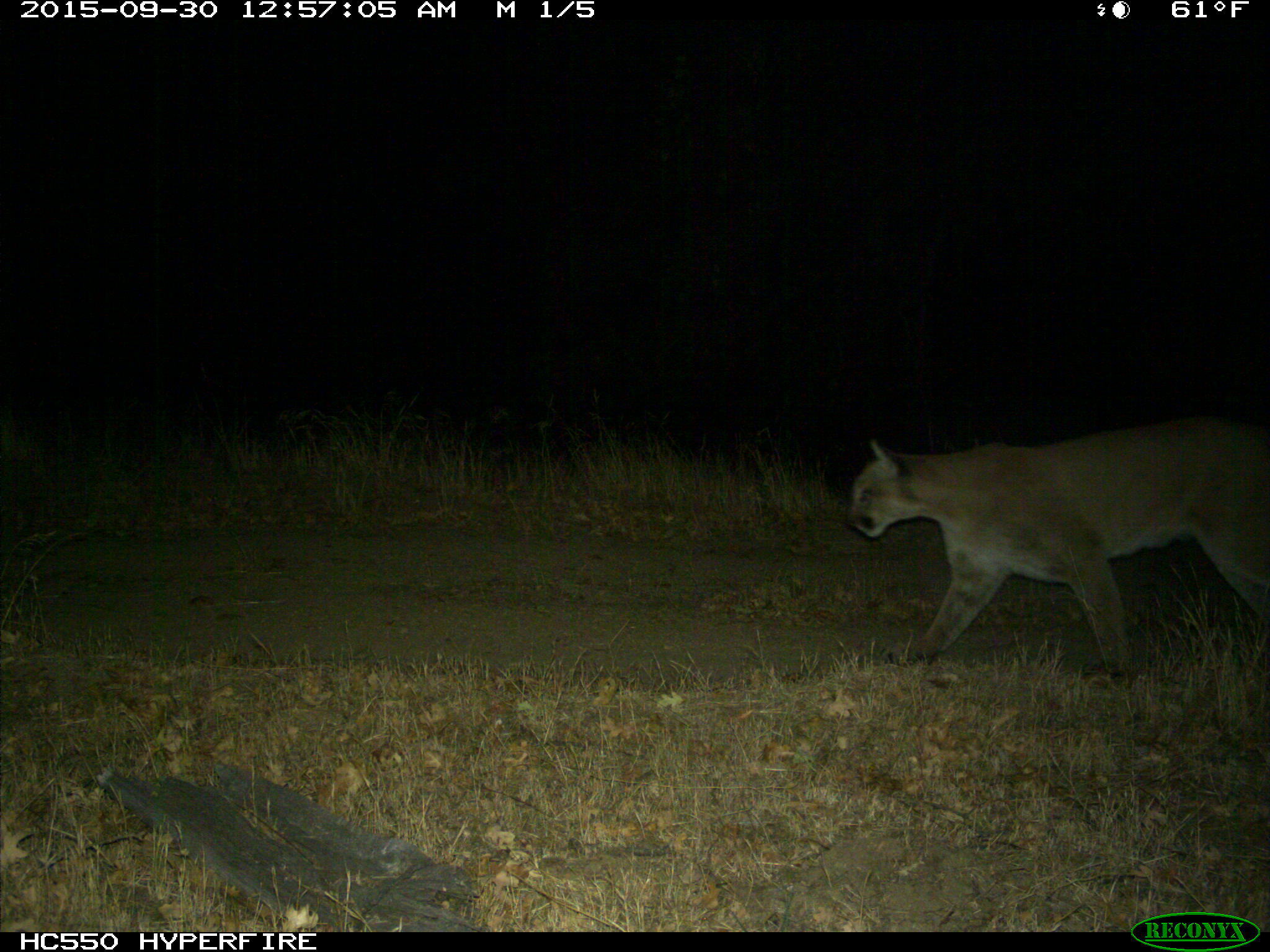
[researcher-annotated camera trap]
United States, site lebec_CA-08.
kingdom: Animalia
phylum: Chordata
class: Mammalia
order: Carnivora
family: Felidae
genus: Puma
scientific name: Puma concolor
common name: mountain lion